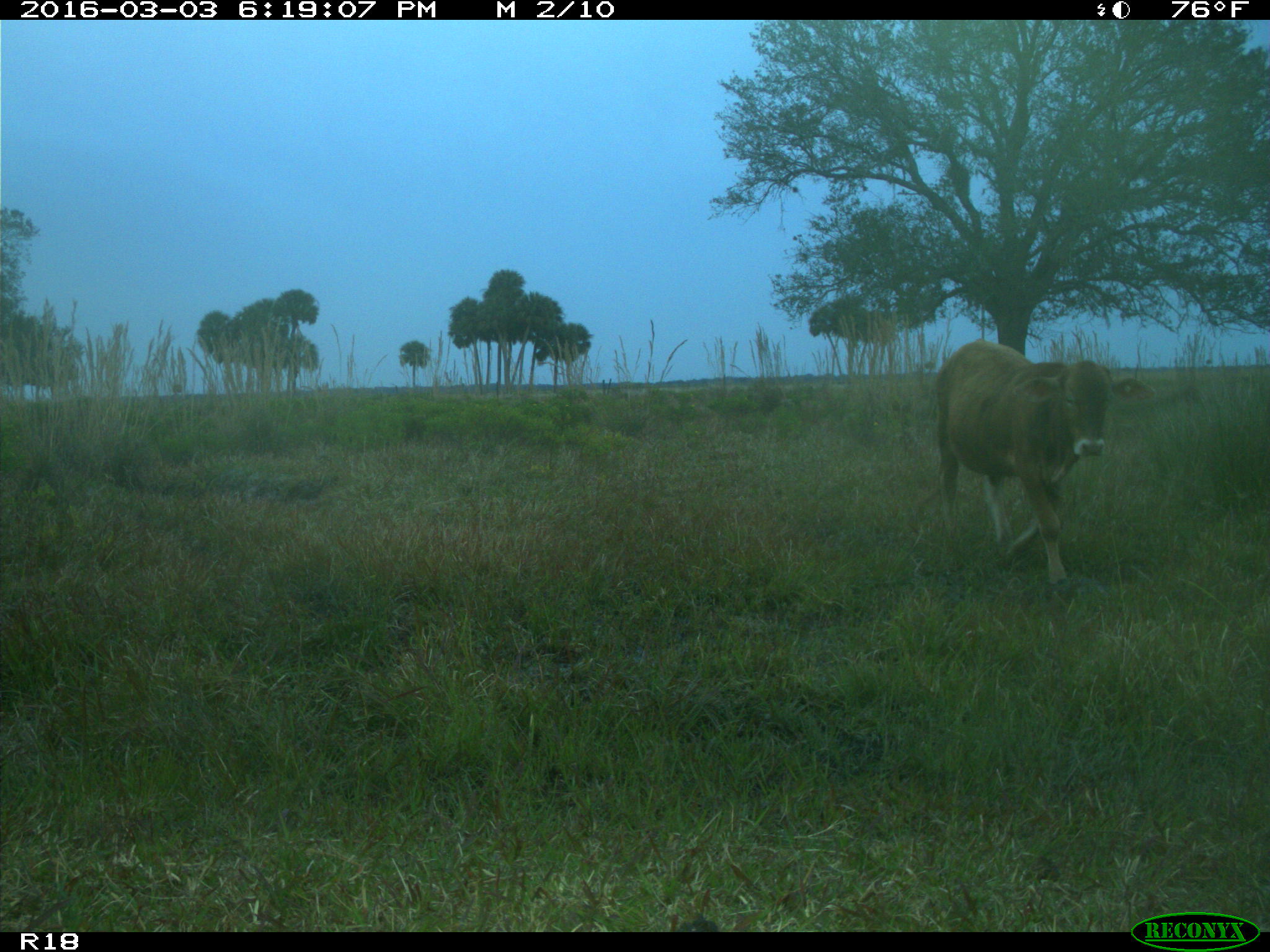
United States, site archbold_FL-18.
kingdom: Animalia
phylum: Chordata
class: Mammalia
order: Artiodactyla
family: Bovidae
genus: Bos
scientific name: Bos taurus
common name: domestic cow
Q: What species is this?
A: Bos taurus (domestic cow).